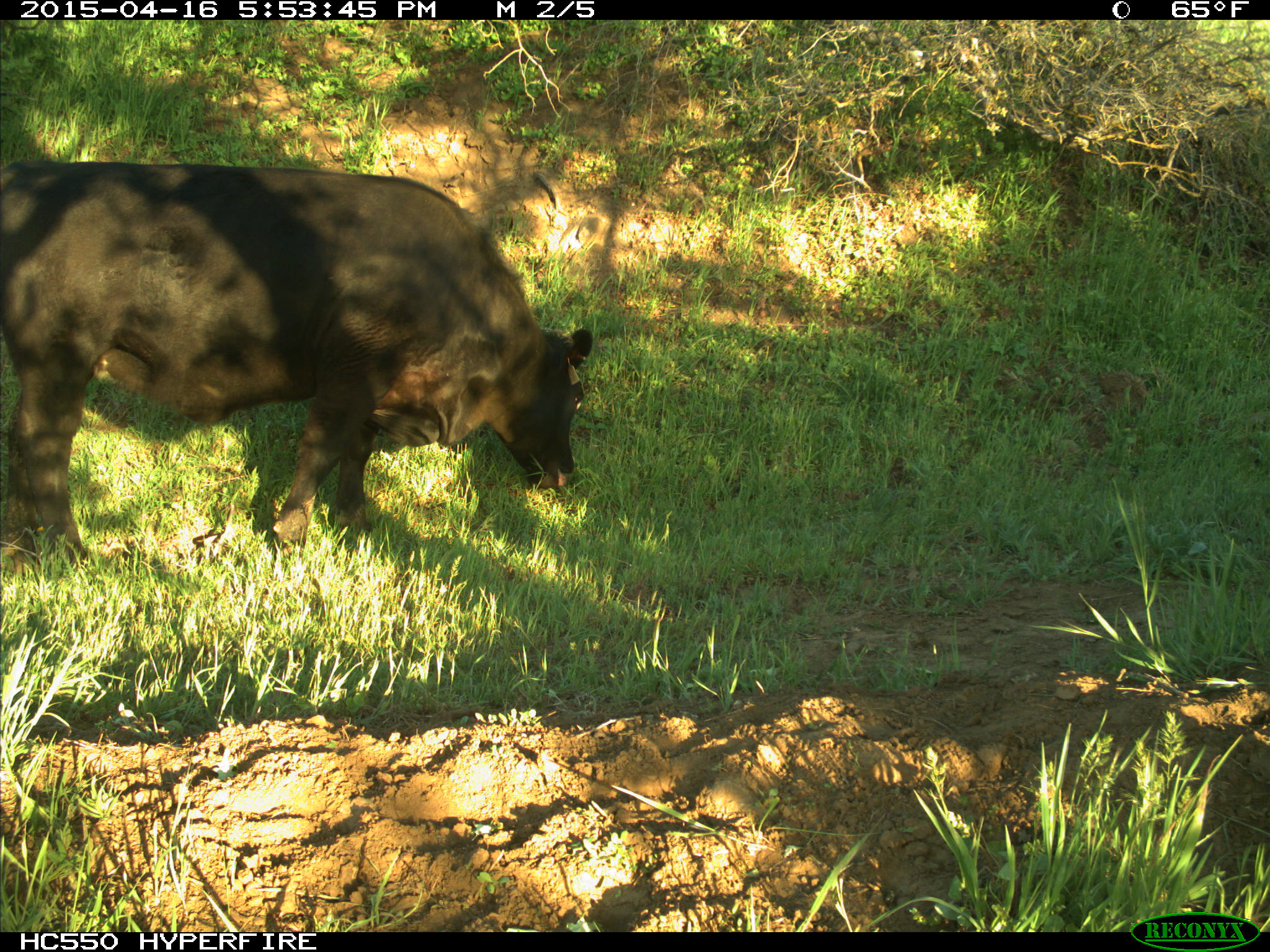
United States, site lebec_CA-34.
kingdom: Animalia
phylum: Chordata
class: Mammalia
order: Artiodactyla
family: Bovidae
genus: Bos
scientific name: Bos taurus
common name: domestic cow